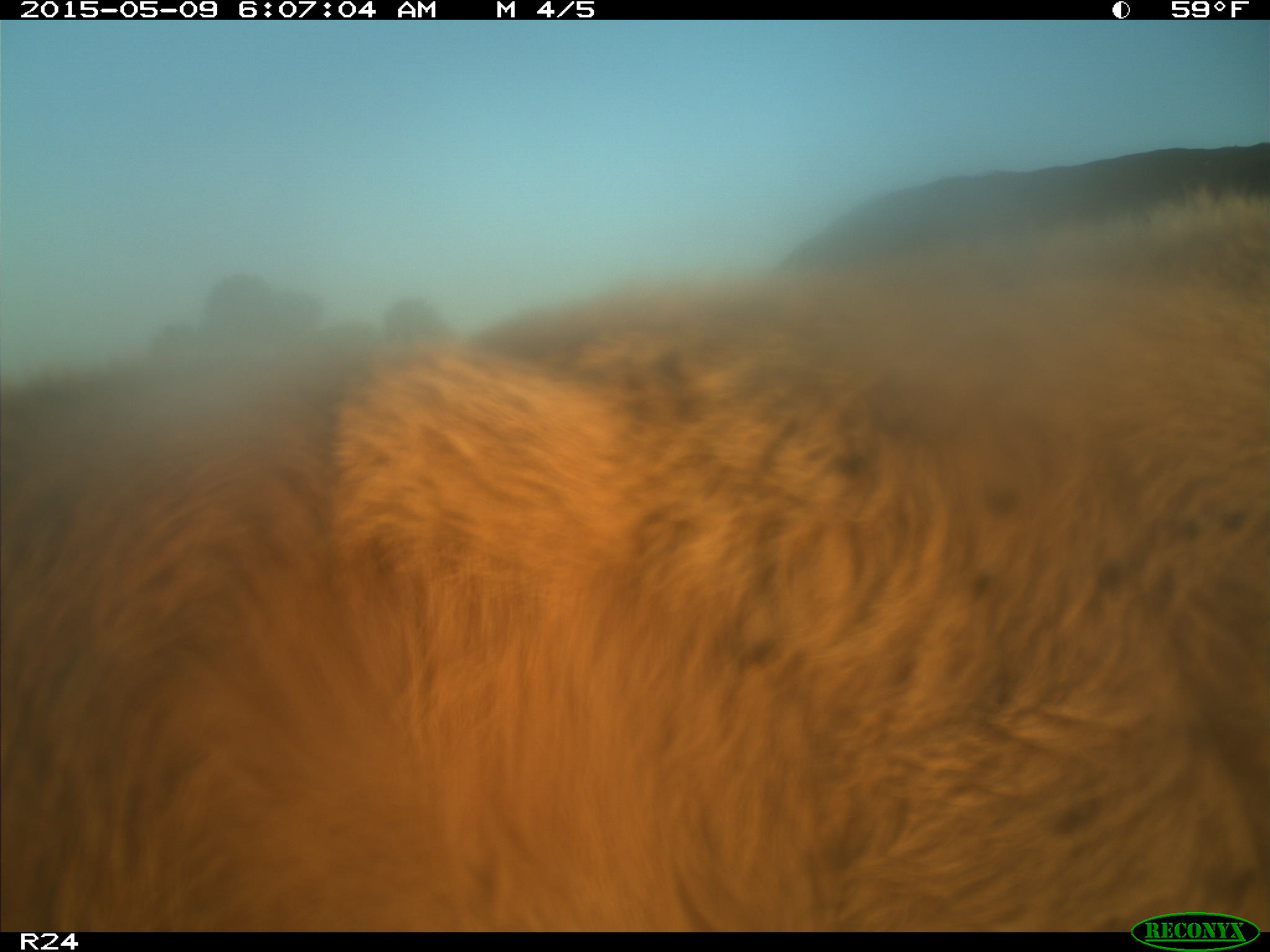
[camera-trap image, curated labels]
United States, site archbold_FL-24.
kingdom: Animalia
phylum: Chordata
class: Mammalia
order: Artiodactyla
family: Bovidae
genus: Bos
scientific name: Bos taurus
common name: domestic cow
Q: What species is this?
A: Bos taurus (domestic cow).